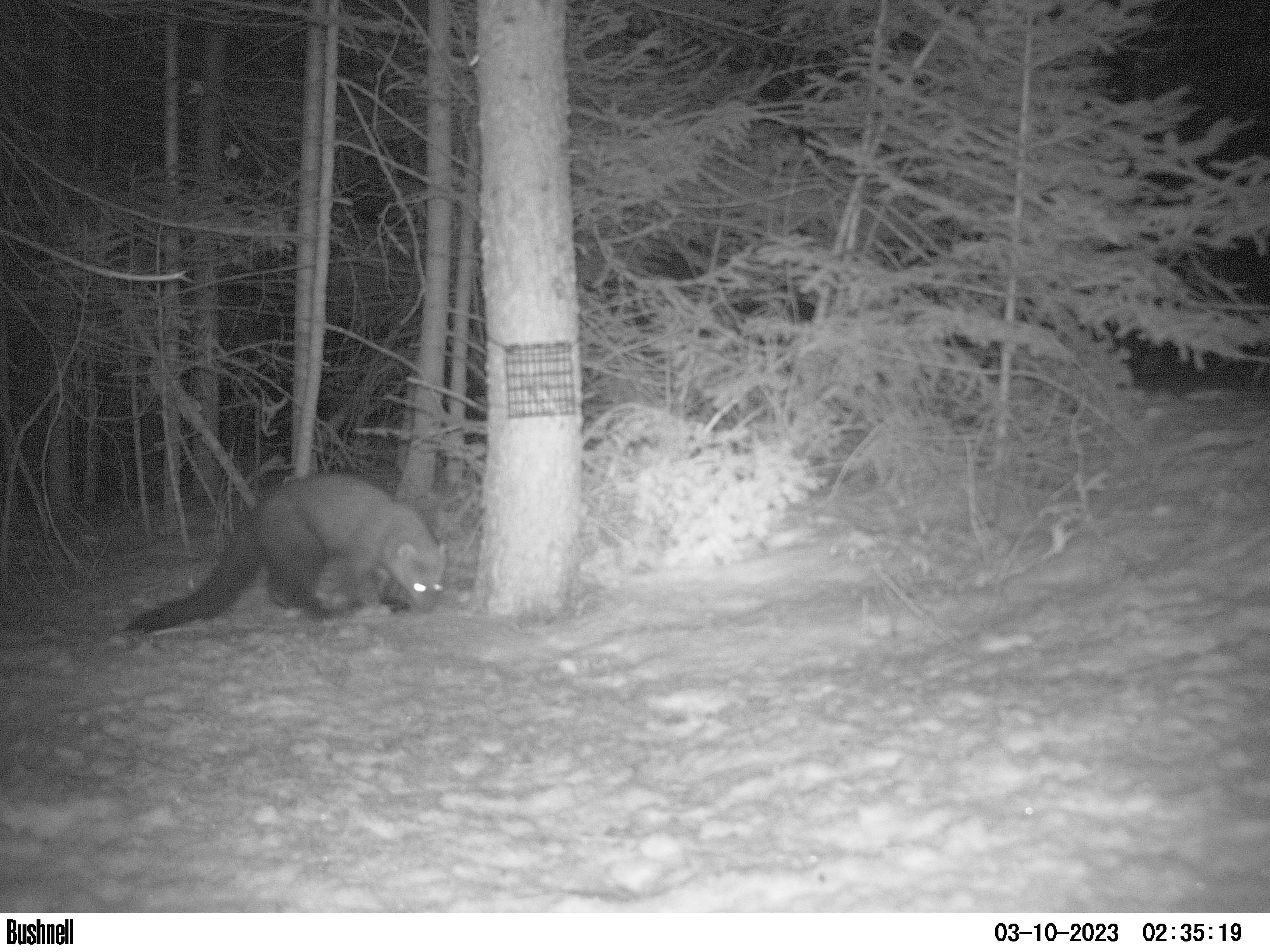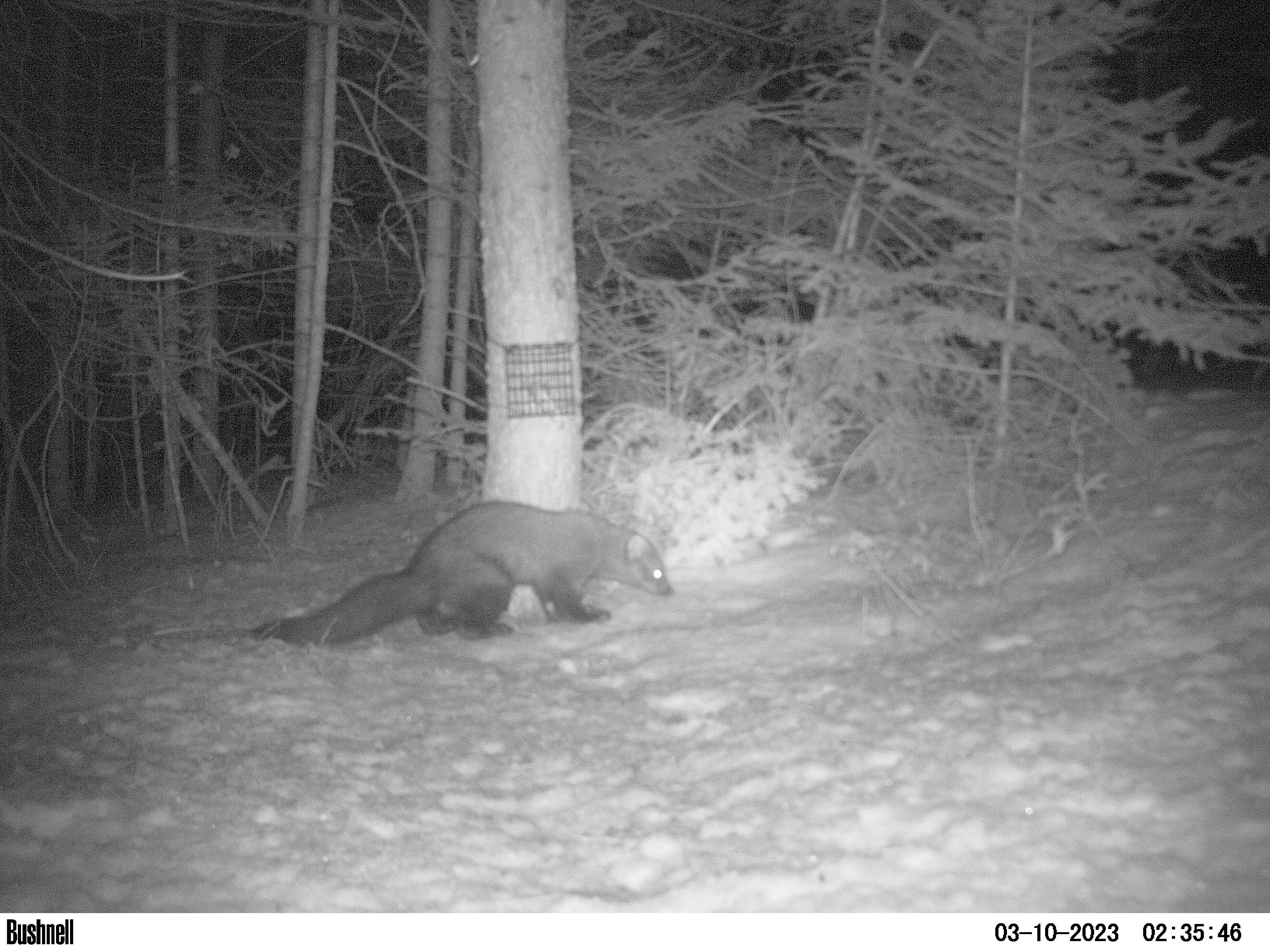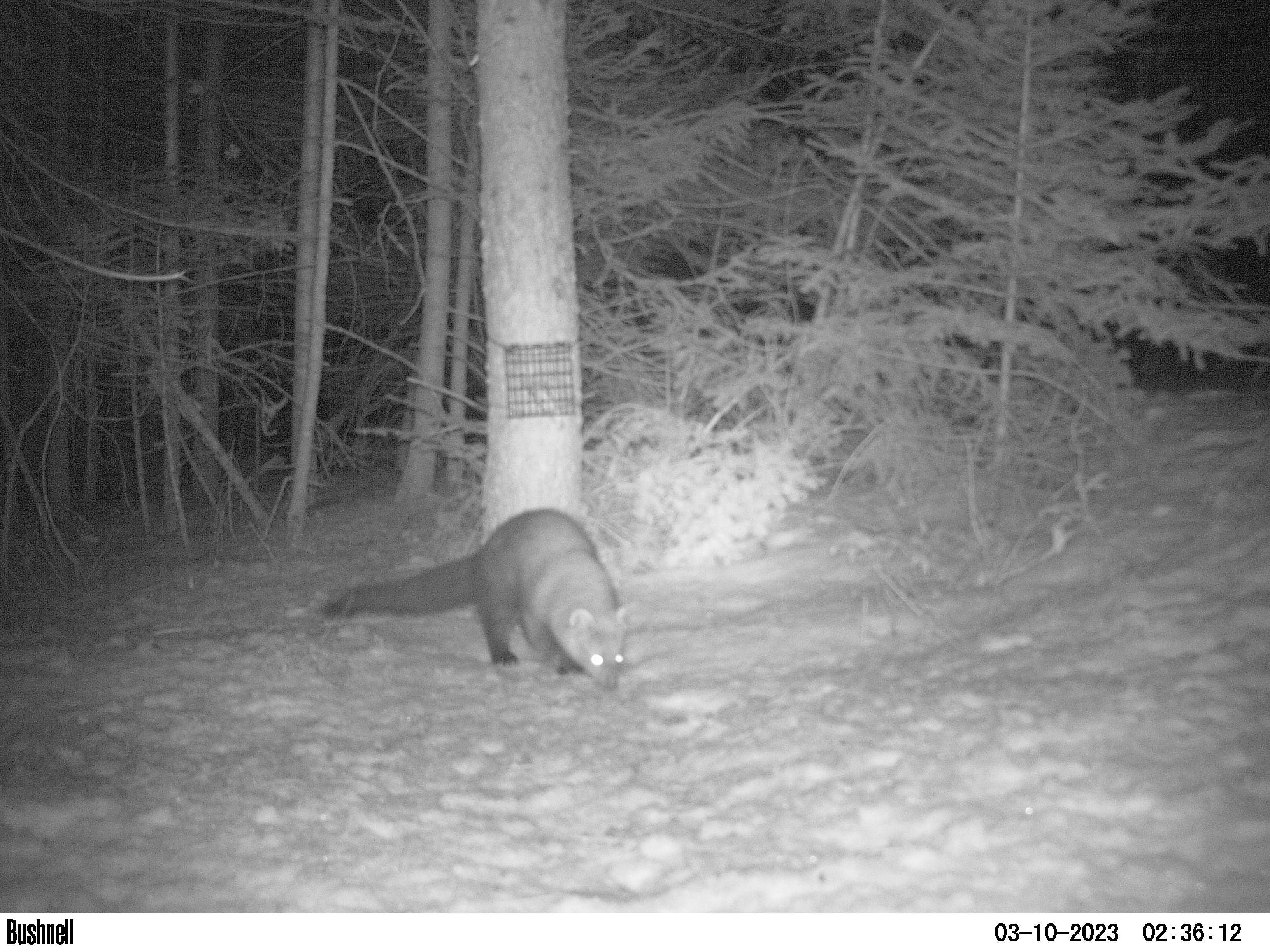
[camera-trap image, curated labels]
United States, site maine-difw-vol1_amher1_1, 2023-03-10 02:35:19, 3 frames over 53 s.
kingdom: Animalia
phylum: Chordata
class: Mammalia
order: Carnivora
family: Mustelidae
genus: Pekania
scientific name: Pekania pennanti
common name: fisher